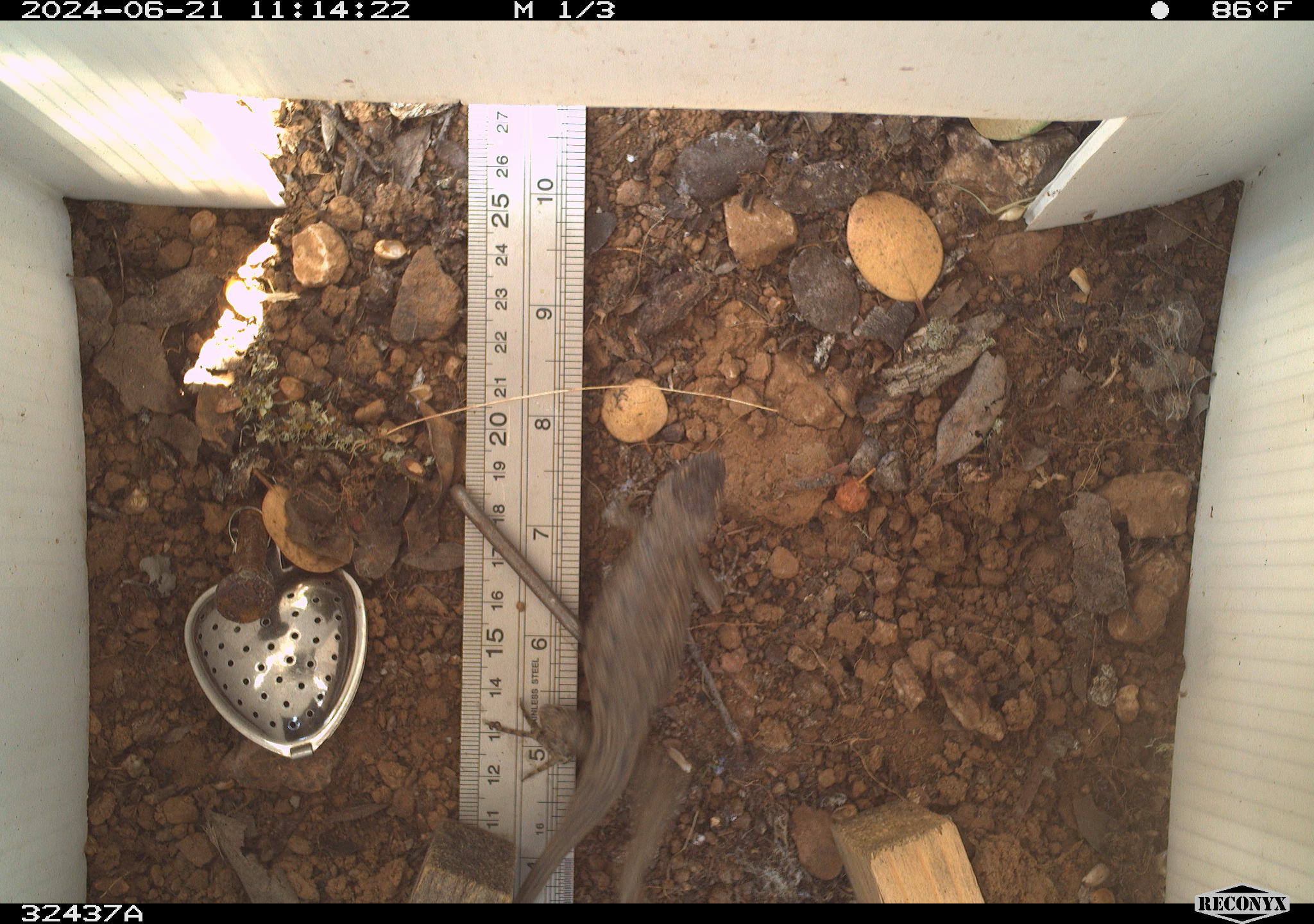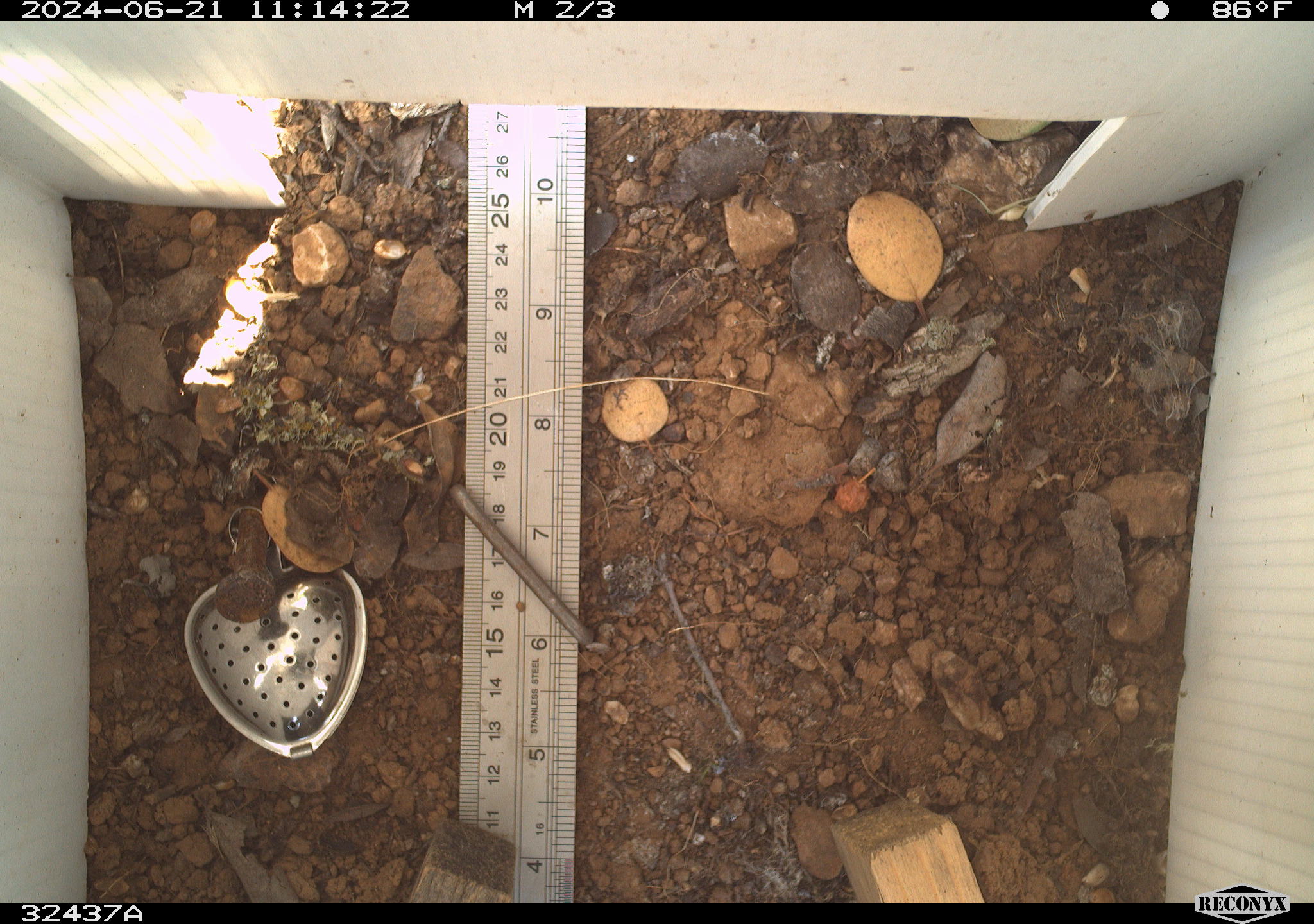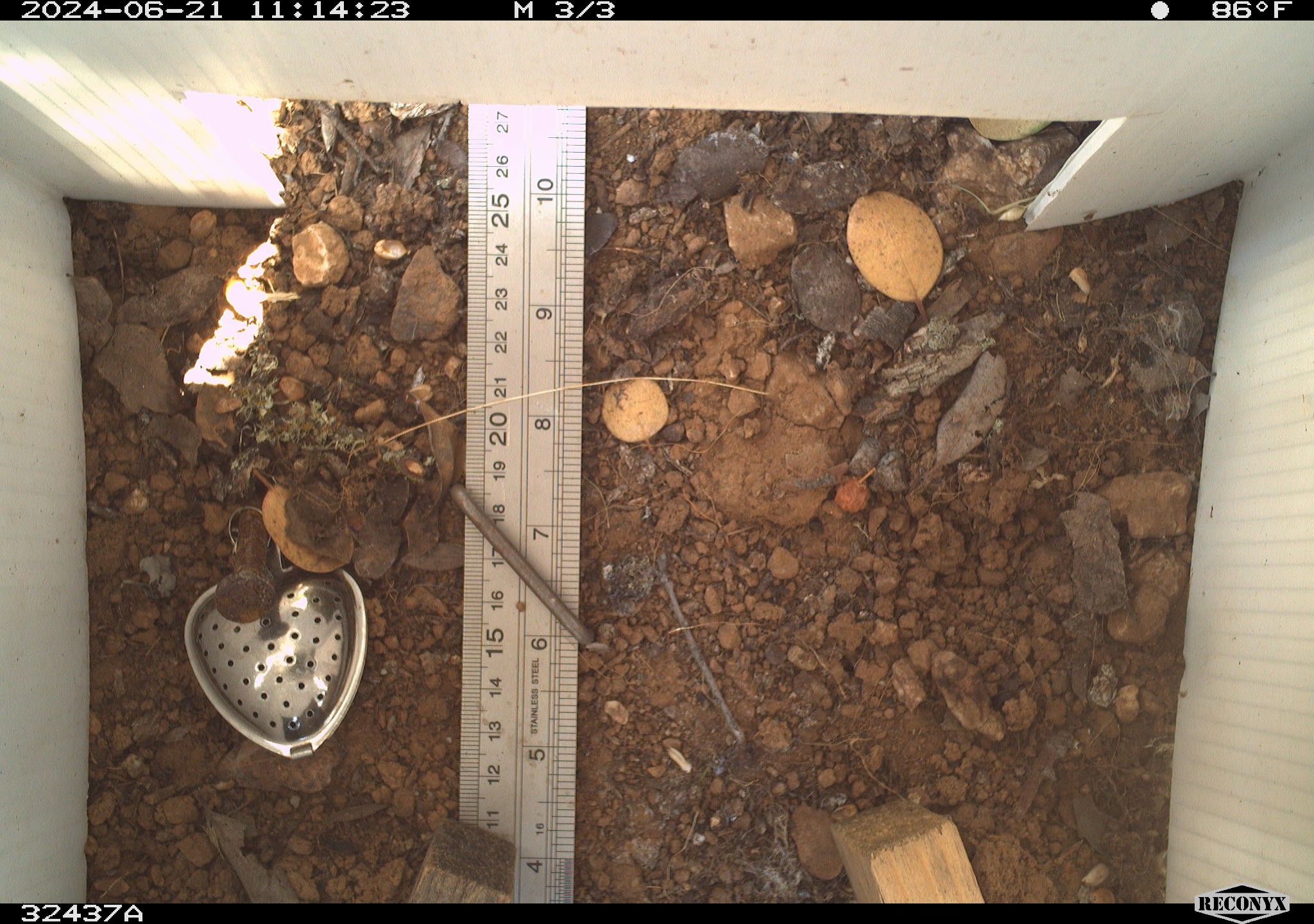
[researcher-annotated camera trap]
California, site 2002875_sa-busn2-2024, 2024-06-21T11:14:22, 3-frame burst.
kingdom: Animalia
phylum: Chordata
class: Reptilia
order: Squamata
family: Phrynosomatidae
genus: Sceloporus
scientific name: Sceloporus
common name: spiny lizards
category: sceloporus species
Sceloporus species (spiny lizards) (Sceloporus).